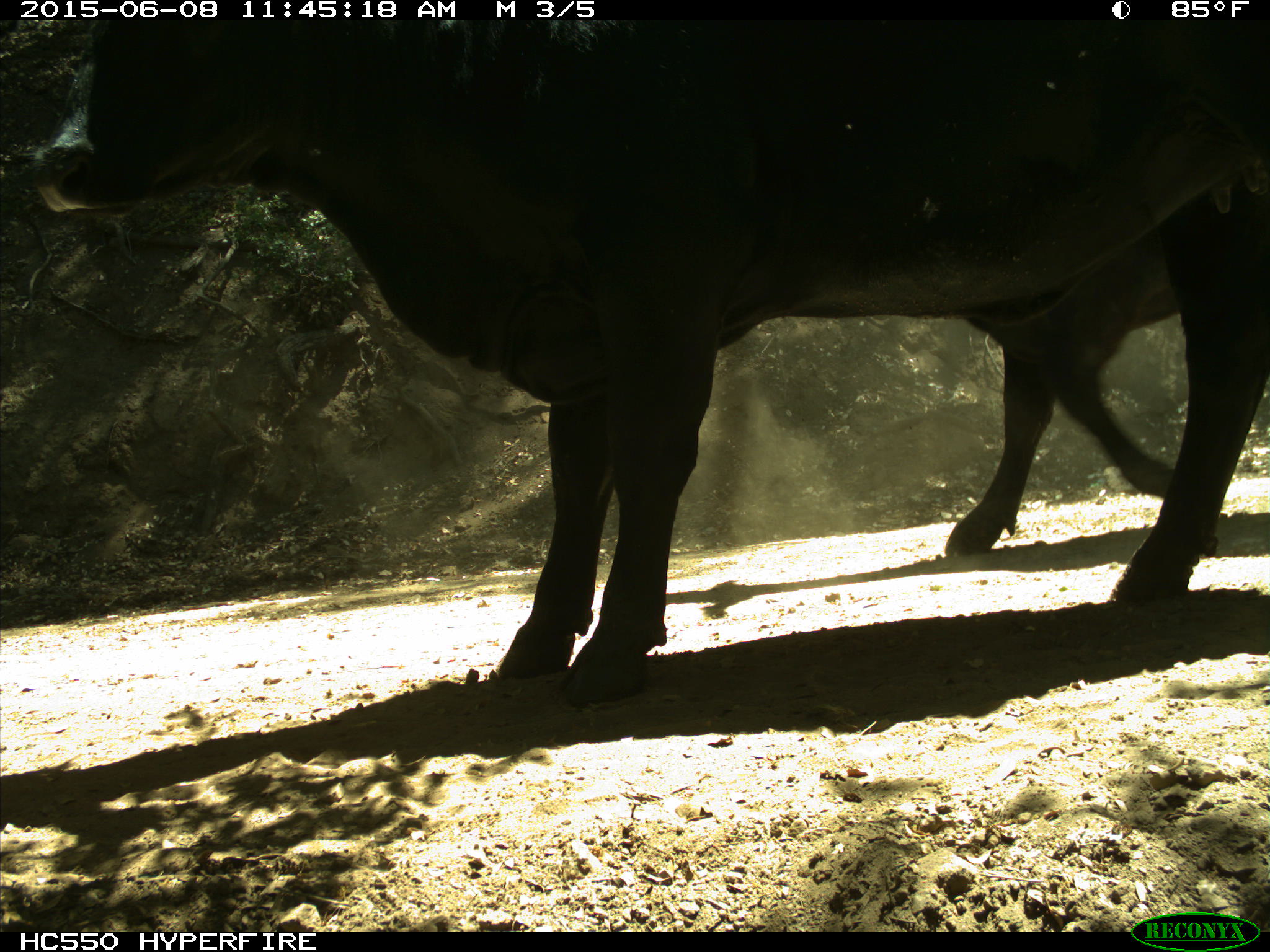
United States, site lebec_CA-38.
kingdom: Animalia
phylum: Chordata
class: Mammalia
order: Artiodactyla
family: Bovidae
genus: Bos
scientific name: Bos taurus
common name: domestic cow